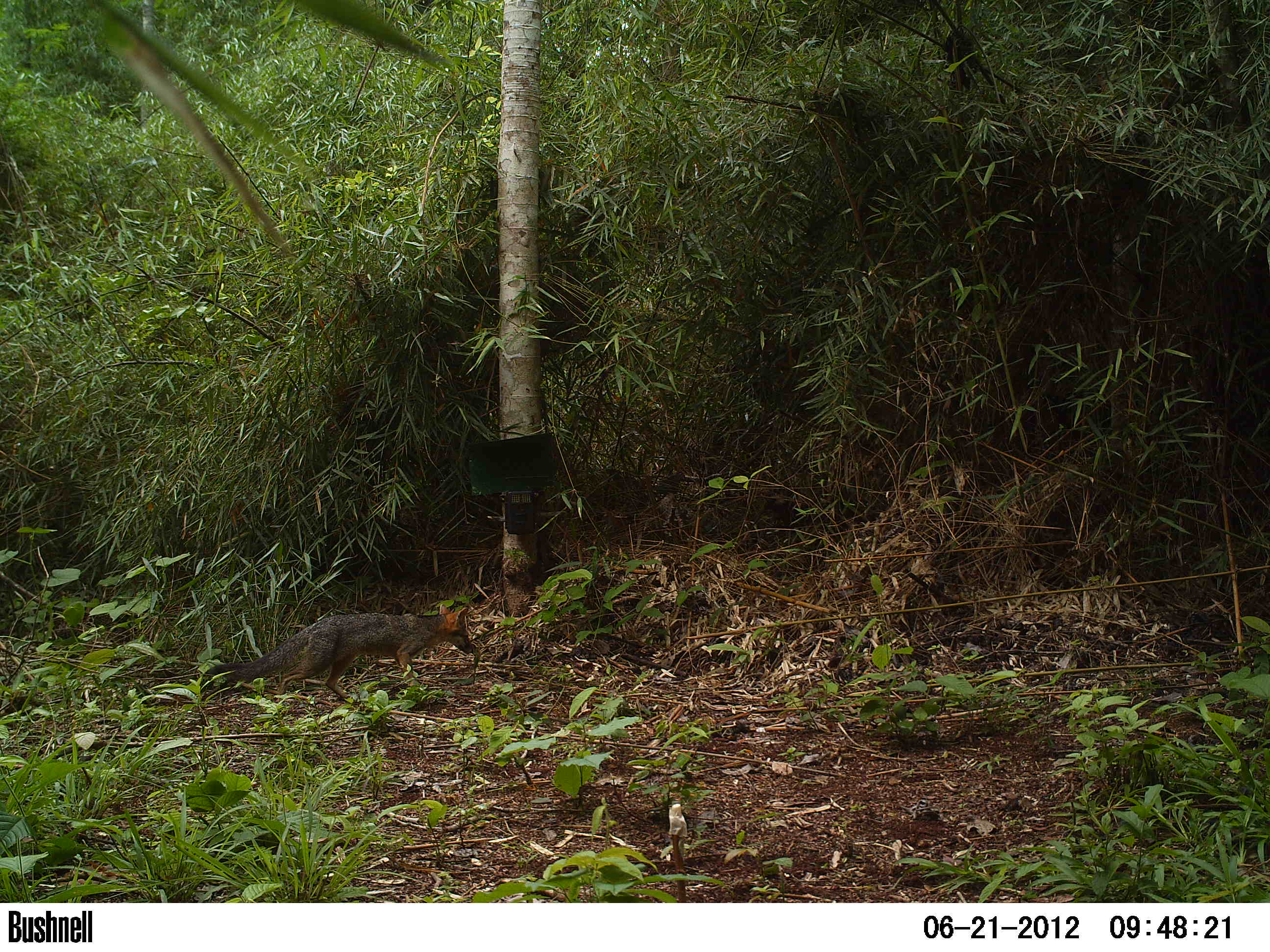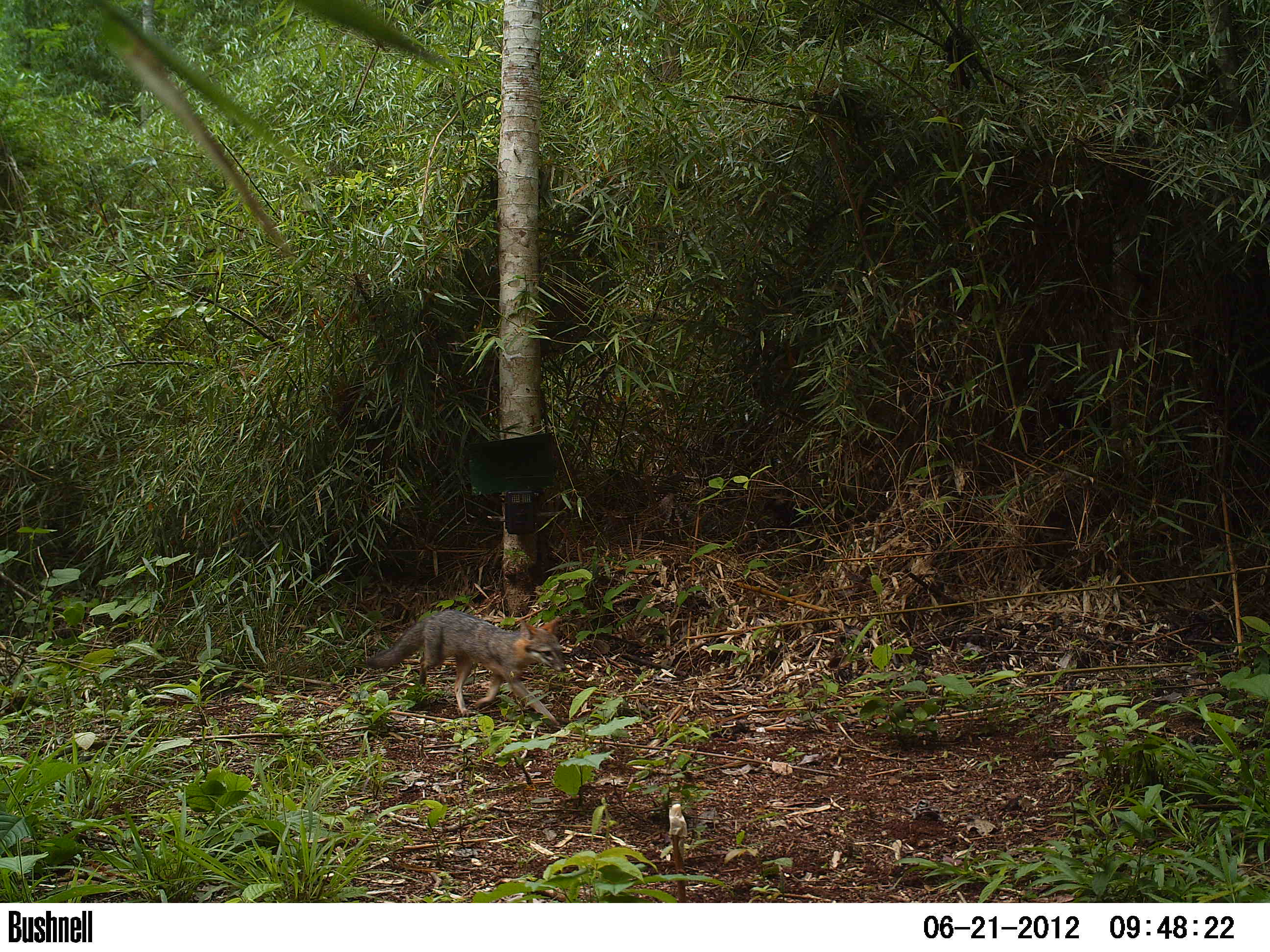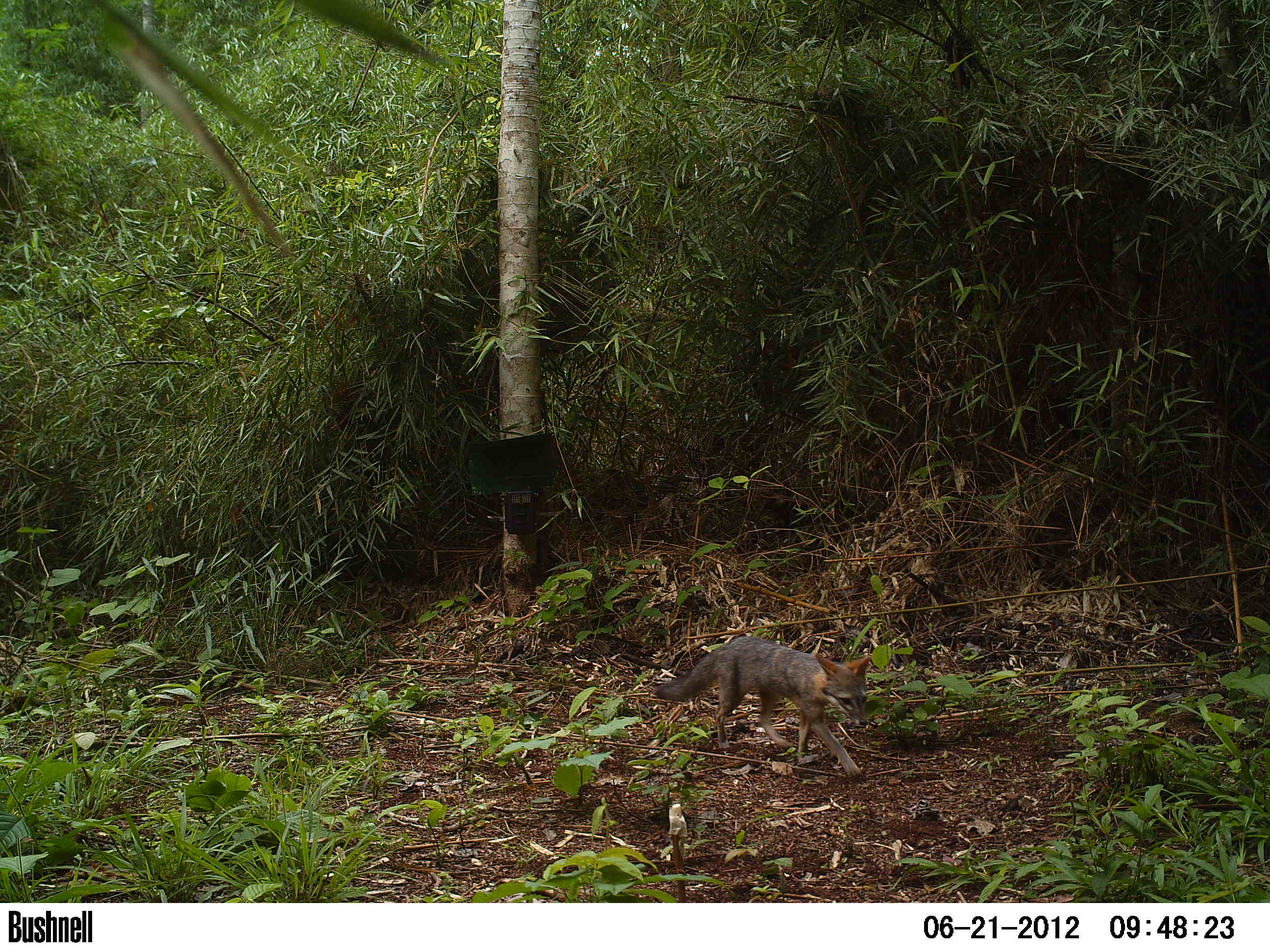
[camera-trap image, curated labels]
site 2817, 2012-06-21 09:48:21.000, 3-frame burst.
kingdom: Animalia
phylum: Chordata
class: Mammalia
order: Carnivora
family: Canidae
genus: Urocyon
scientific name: Urocyon cinereoargenteus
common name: gray fox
Urocyon cinereoargenteus (gray fox), count 1, age adult.